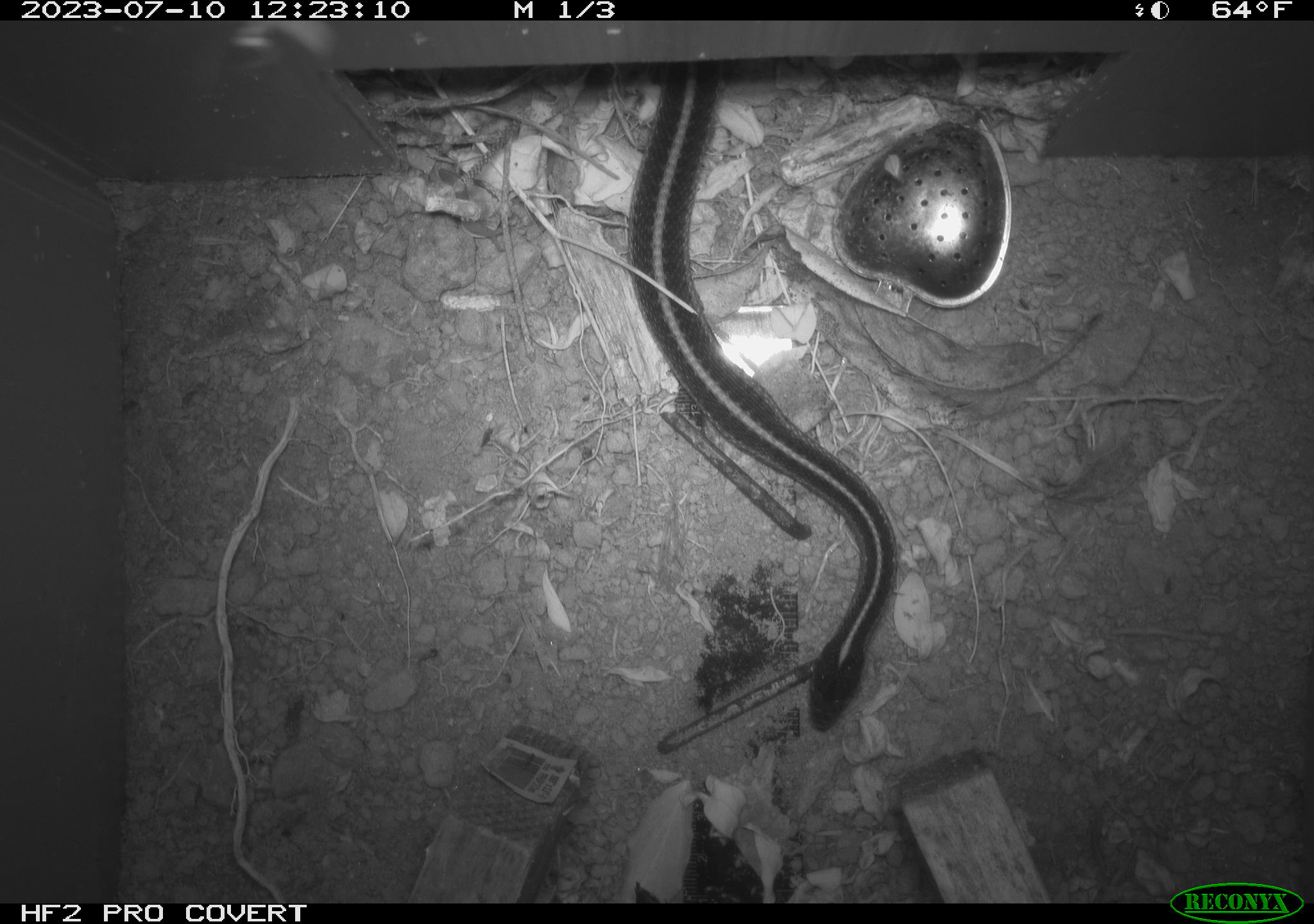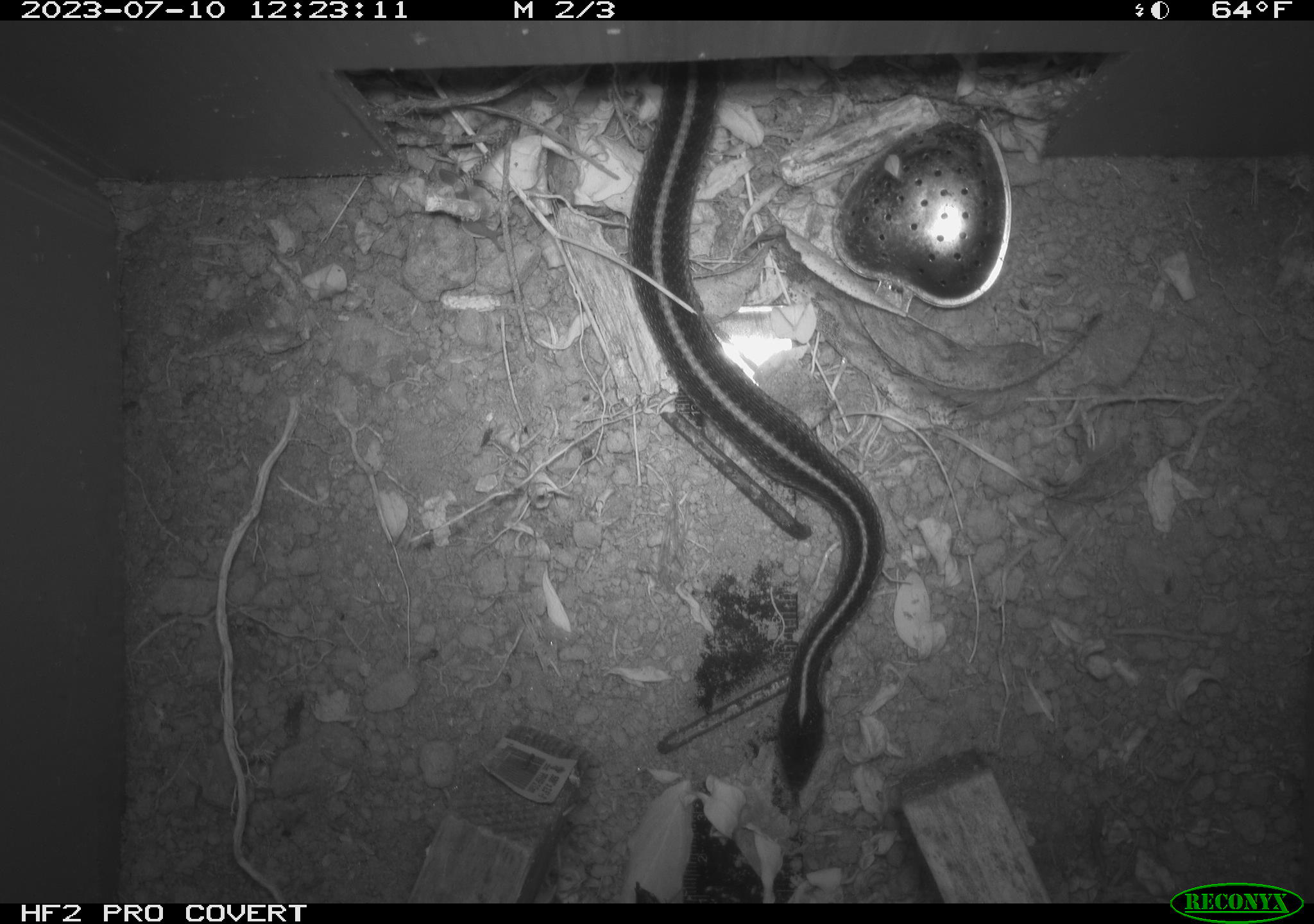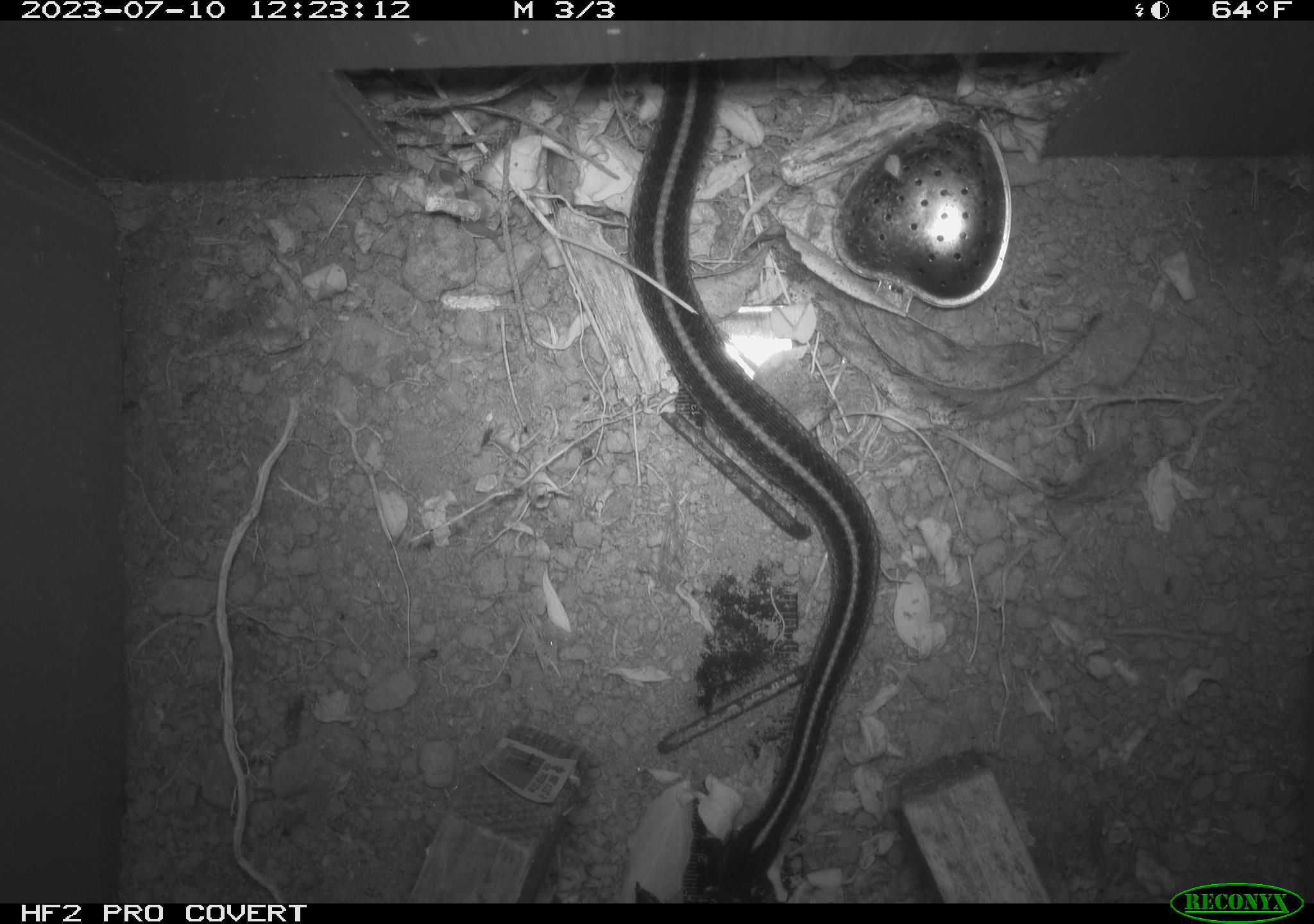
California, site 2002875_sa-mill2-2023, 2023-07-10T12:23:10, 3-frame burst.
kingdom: Animalia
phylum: Chordata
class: Reptilia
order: Squamata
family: Colubridae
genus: Thamnophis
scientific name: Thamnophis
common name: american gartersnakes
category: thamnophis species